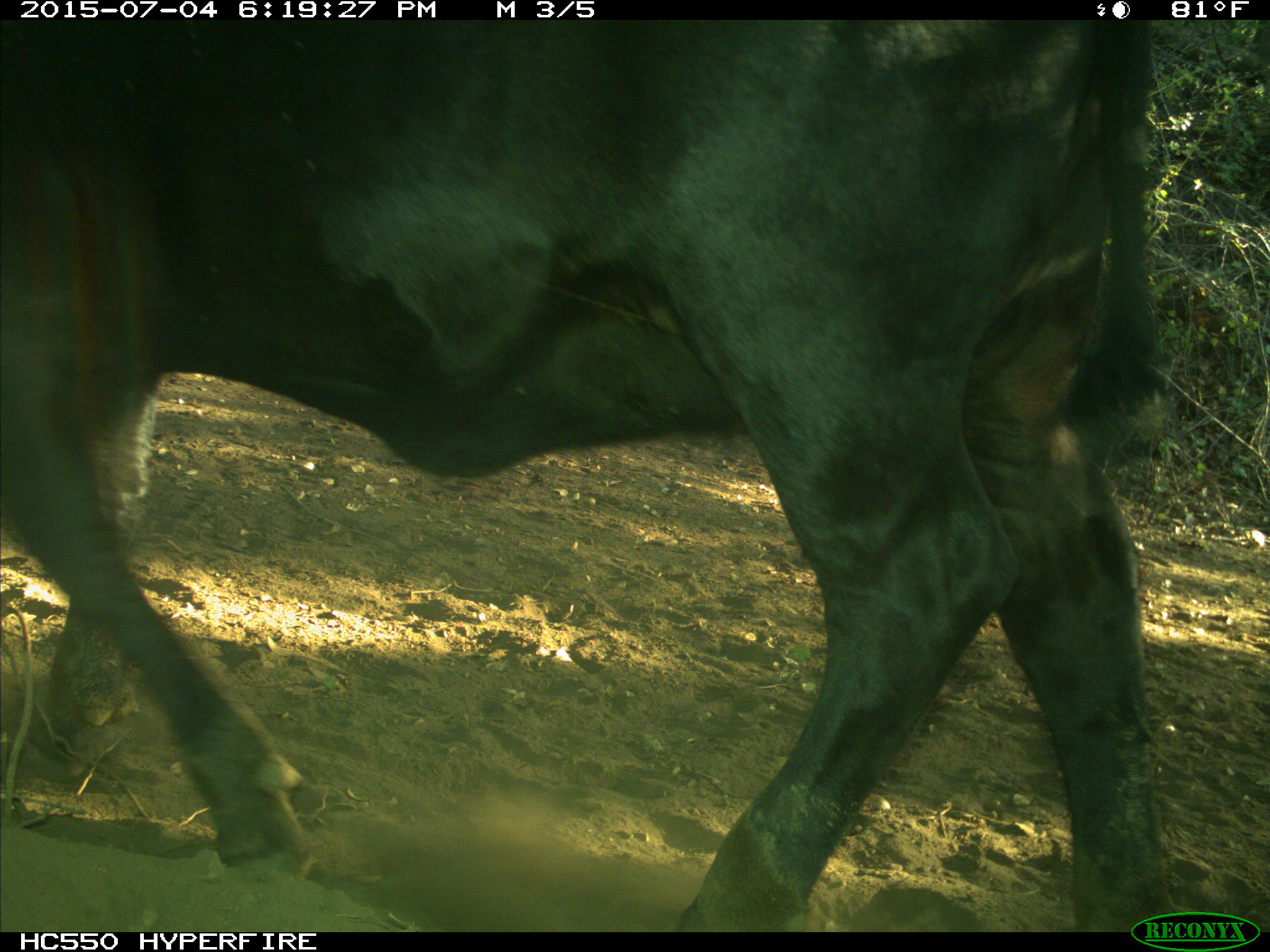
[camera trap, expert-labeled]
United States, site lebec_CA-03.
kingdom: Animalia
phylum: Chordata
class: Mammalia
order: Artiodactyla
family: Bovidae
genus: Bos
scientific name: Bos taurus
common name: domestic cow